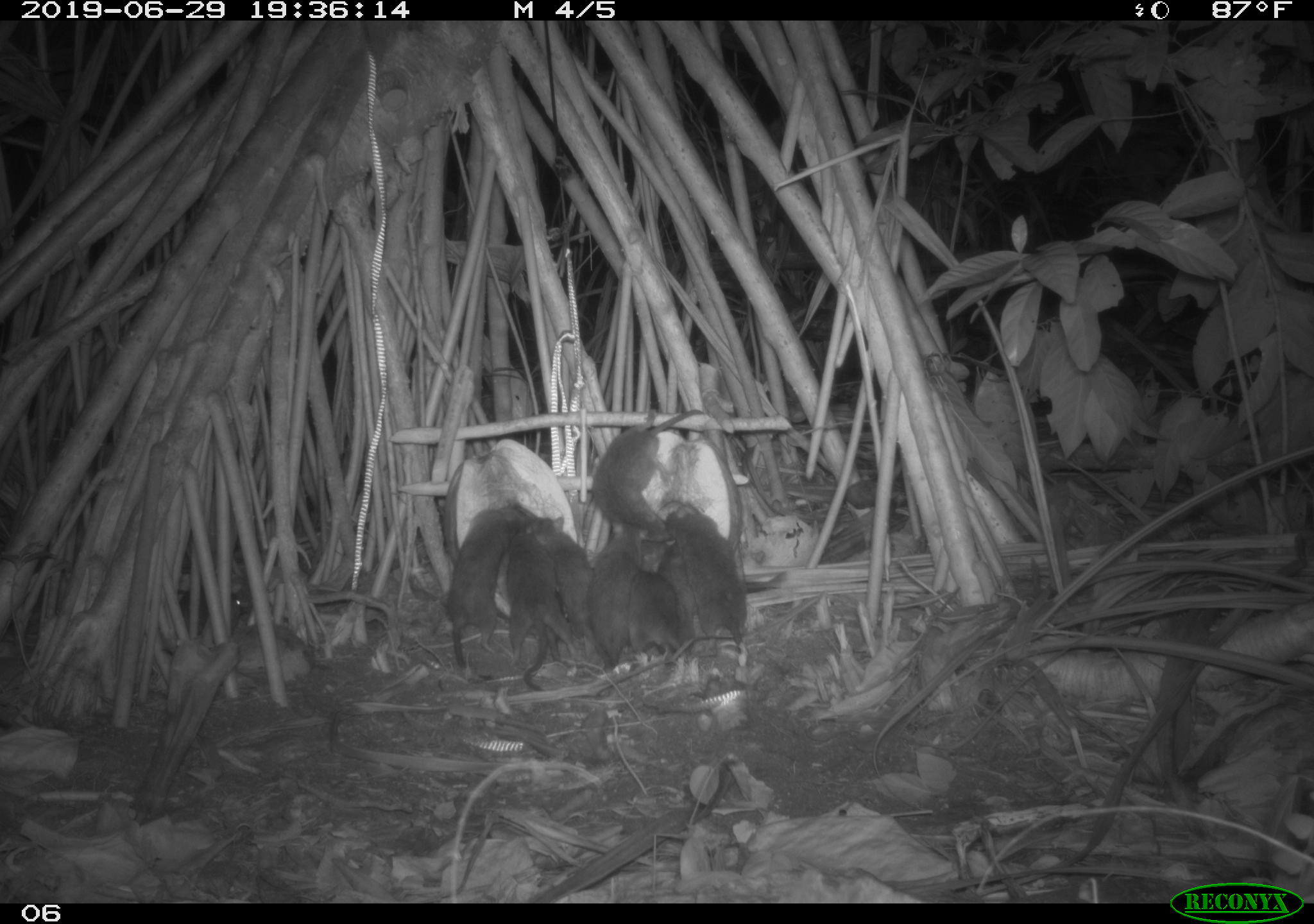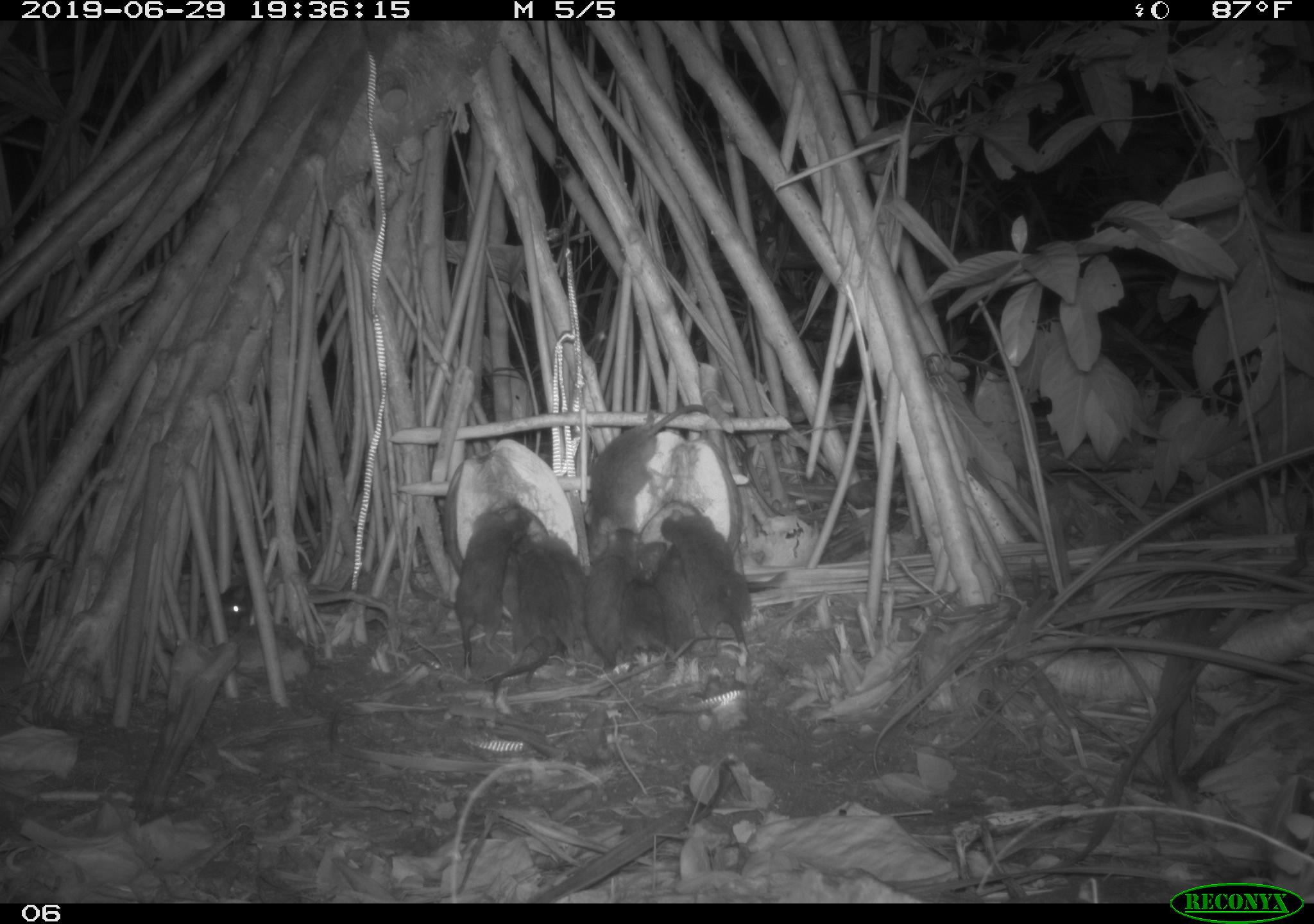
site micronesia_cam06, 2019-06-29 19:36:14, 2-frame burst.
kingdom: Animalia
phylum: Chordata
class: Mammalia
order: Rodentia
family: Muridae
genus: Rattus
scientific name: Rattus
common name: rat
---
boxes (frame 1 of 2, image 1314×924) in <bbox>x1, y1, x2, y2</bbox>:
rat: <bbox>501, 508, 581, 698</bbox>; <bbox>594, 411, 708, 537</bbox>; <bbox>443, 504, 523, 672</bbox>; <bbox>527, 511, 606, 658</bbox>; <bbox>676, 509, 753, 655</bbox>; <bbox>590, 518, 647, 680</bbox>; <bbox>626, 534, 685, 660</bbox>; <bbox>658, 512, 702, 653</bbox>; <bbox>176, 572, 256, 635</bbox>; <bbox>538, 581, 579, 670</bbox>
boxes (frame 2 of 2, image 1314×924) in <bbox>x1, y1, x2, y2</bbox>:
rat: <bbox>581, 404, 721, 553</bbox>; <bbox>451, 498, 535, 674</bbox>; <bbox>660, 511, 759, 660</bbox>; <bbox>483, 536, 552, 698</bbox>; <bbox>581, 527, 642, 678</bbox>; <bbox>620, 537, 670, 667</bbox>; <bbox>654, 554, 706, 656</bbox>; <bbox>545, 536, 592, 646</bbox>; <bbox>214, 577, 262, 635</bbox>